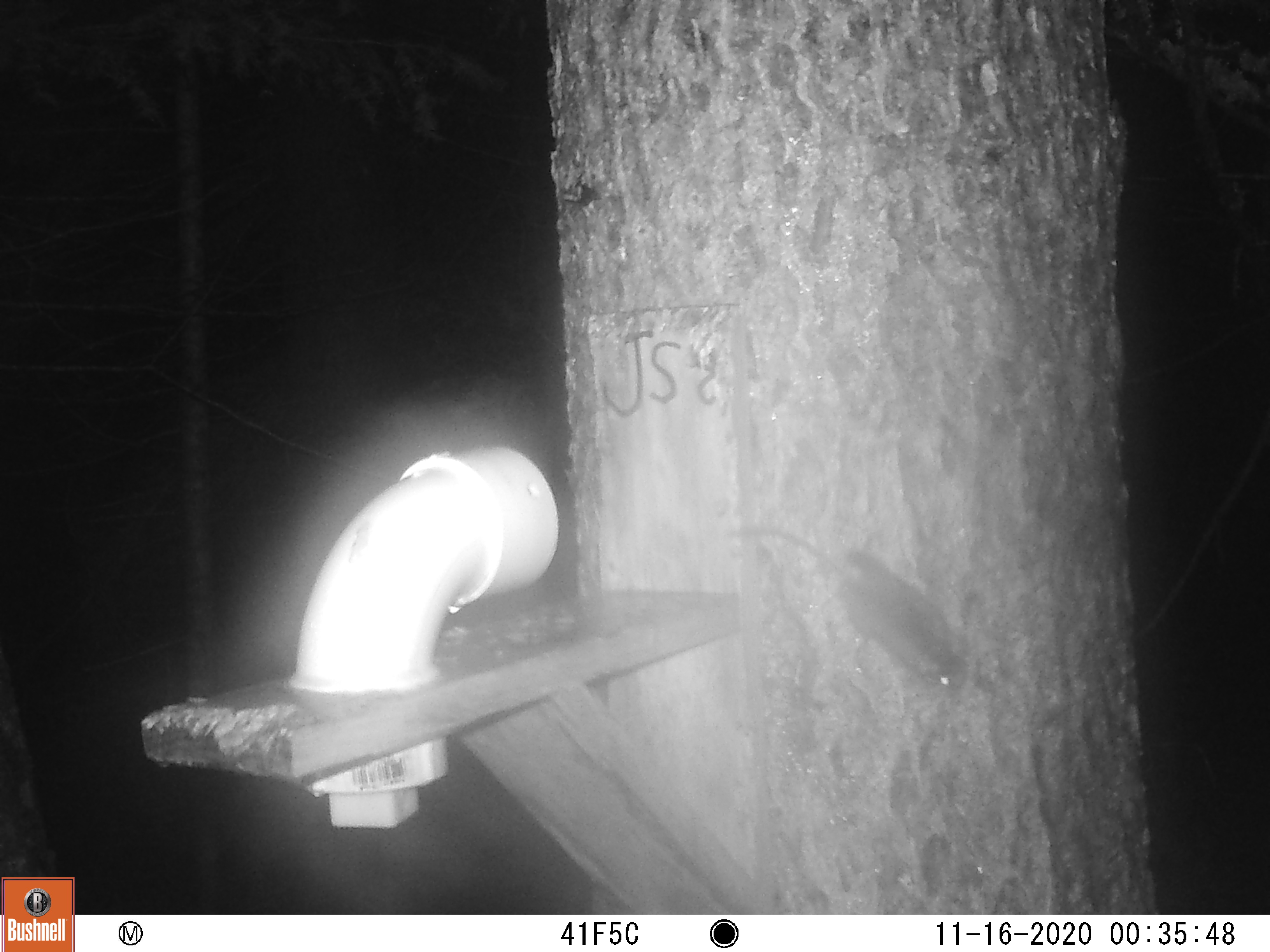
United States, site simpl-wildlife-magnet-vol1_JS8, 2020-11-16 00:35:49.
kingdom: Animalia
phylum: Chordata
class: Mammalia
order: Rodentia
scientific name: Rodentia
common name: mouse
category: mouse sp.